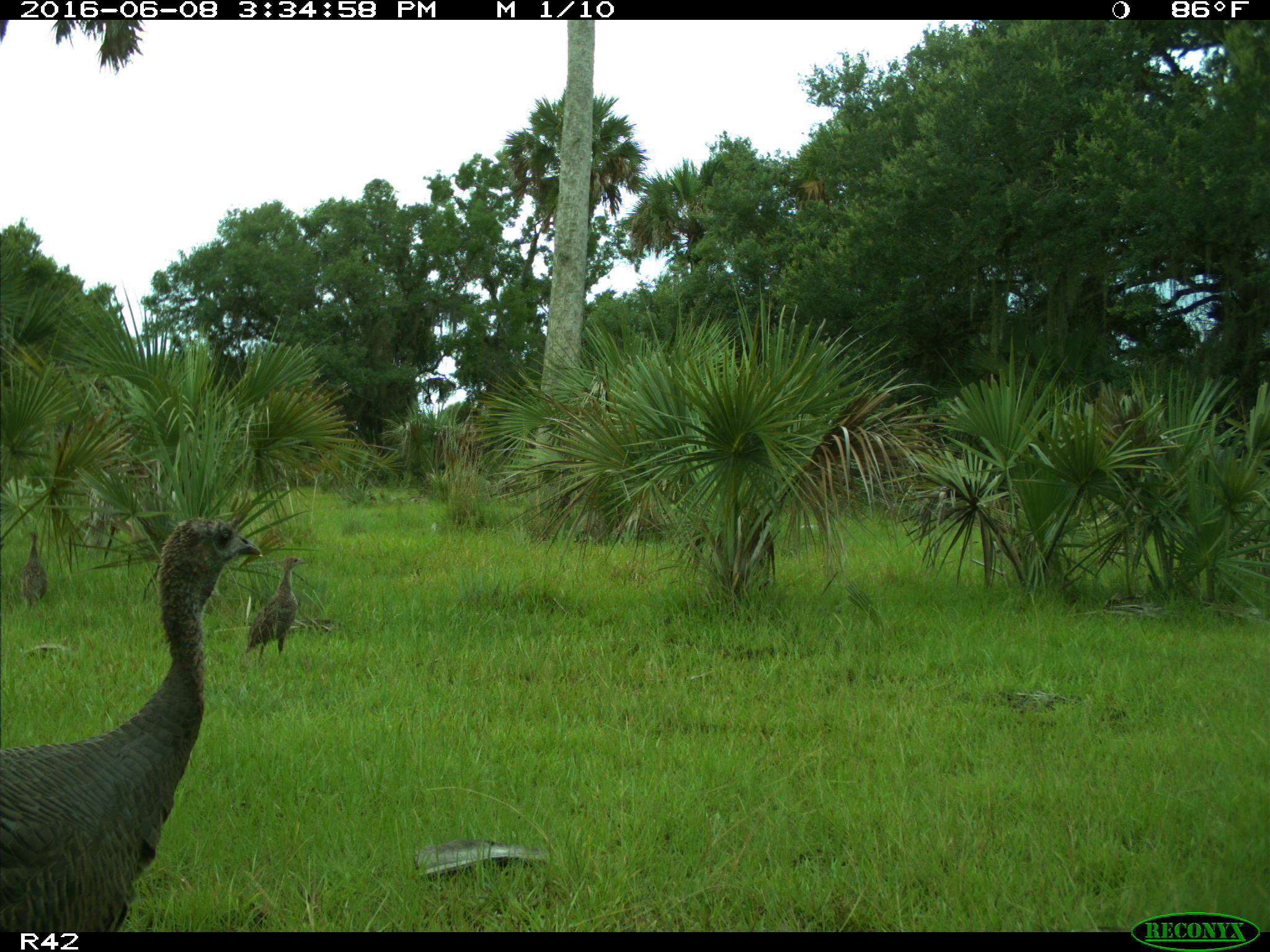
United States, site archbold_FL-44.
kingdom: Animalia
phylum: Chordata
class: Aves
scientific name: Aves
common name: birds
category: unidentified bird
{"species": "unidentified bird (birds) (Aves)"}